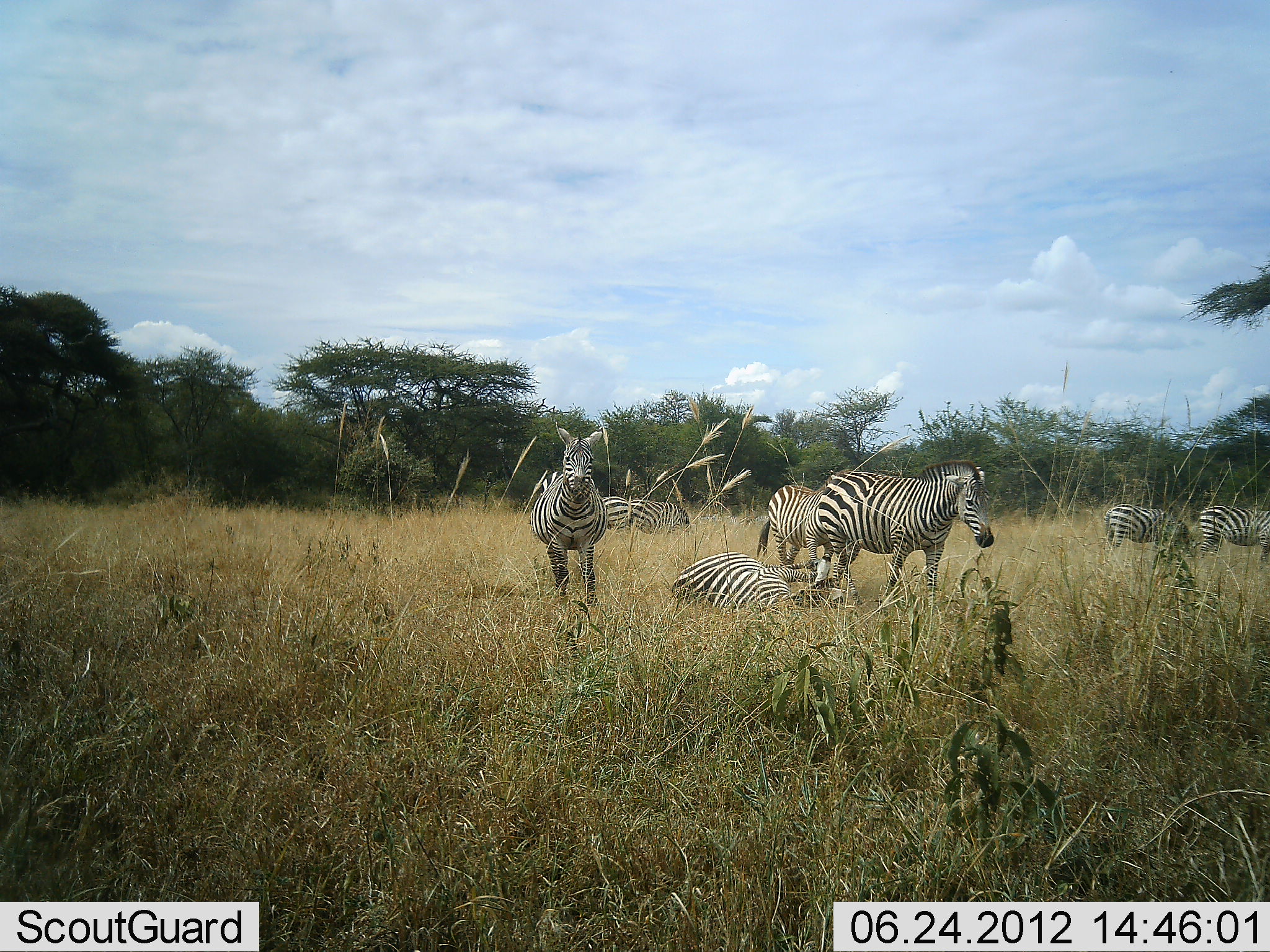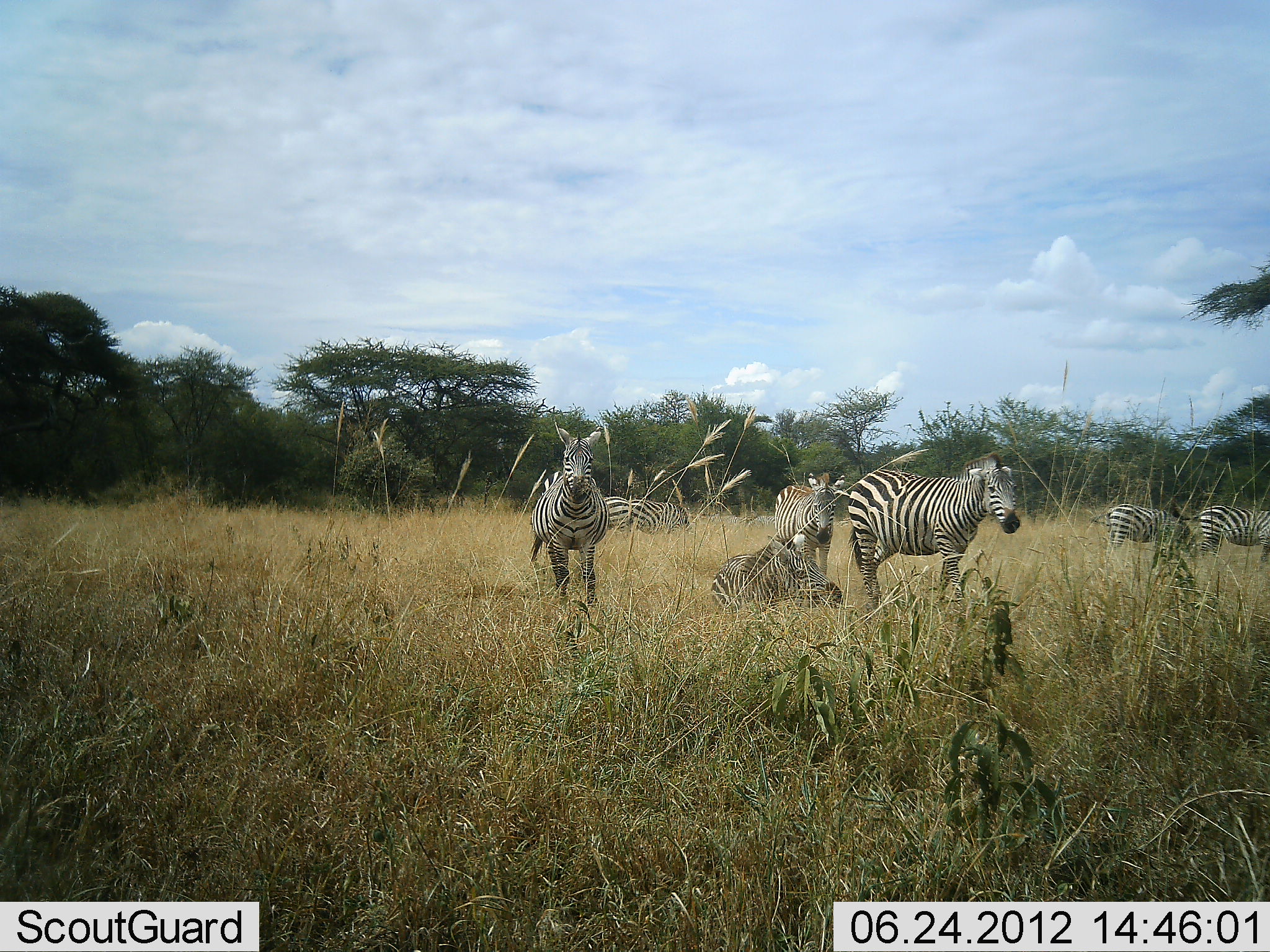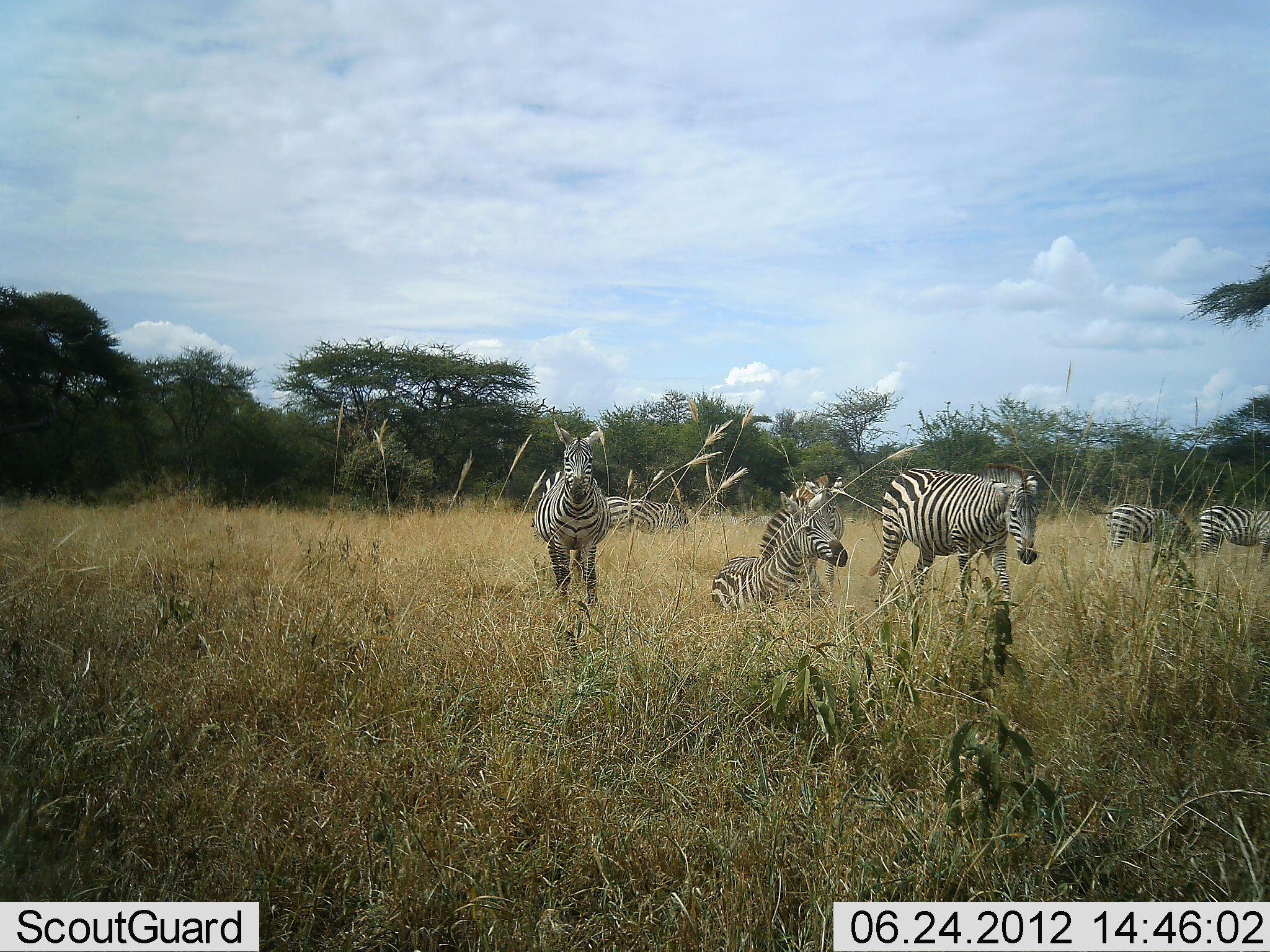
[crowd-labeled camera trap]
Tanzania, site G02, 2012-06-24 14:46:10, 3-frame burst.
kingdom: Animalia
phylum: Chordata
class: Mammalia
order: Perissodactyla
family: Equidae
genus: Equus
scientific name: Equus quagga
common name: plains zebra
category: zebra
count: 7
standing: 70%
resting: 80%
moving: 40%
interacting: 30%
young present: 10%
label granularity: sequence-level